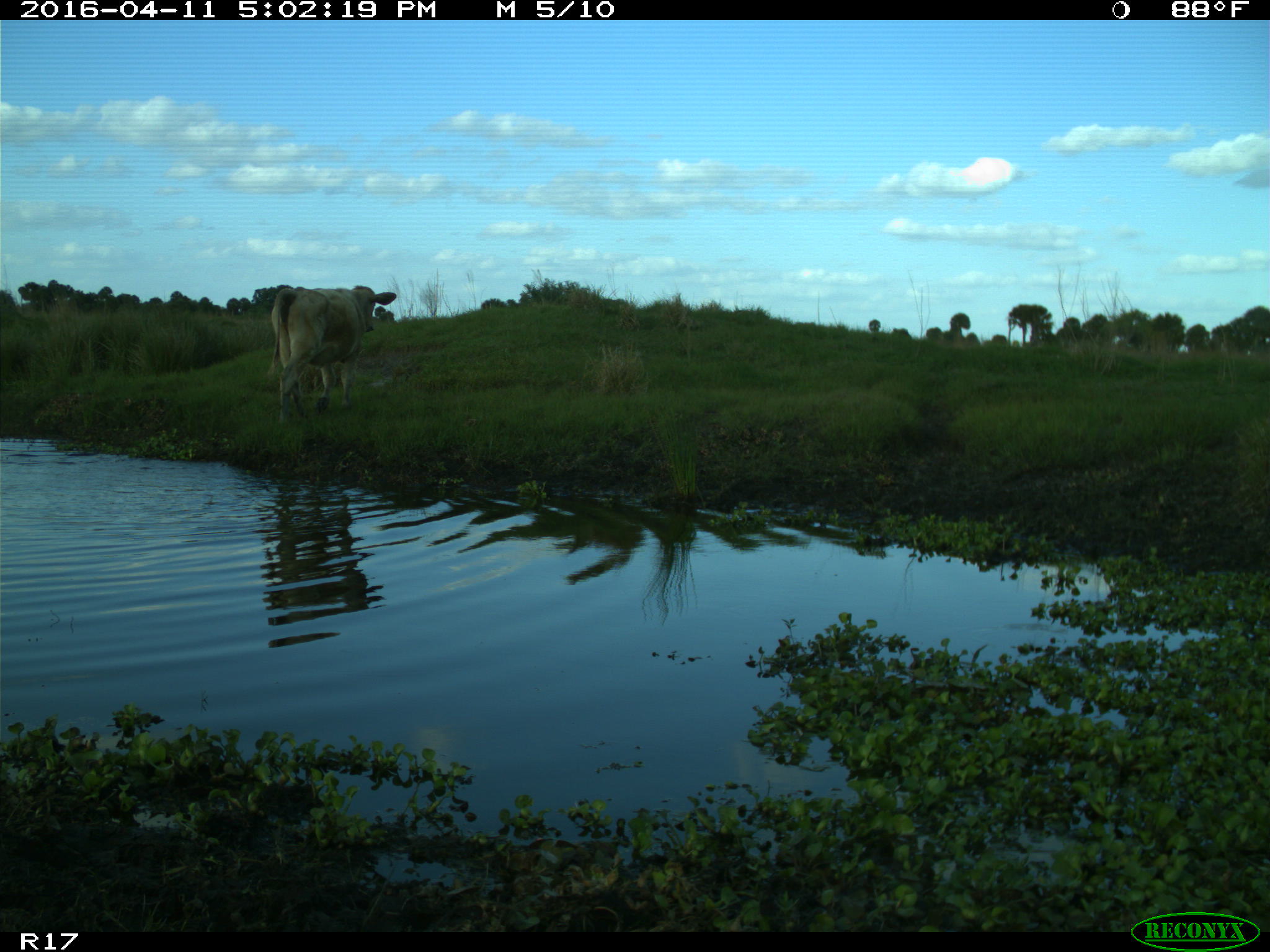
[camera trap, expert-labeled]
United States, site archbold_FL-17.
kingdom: Animalia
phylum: Chordata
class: Mammalia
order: Artiodactyla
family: Bovidae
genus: Bos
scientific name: Bos taurus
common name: domestic cow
Bos taurus (domestic cow).